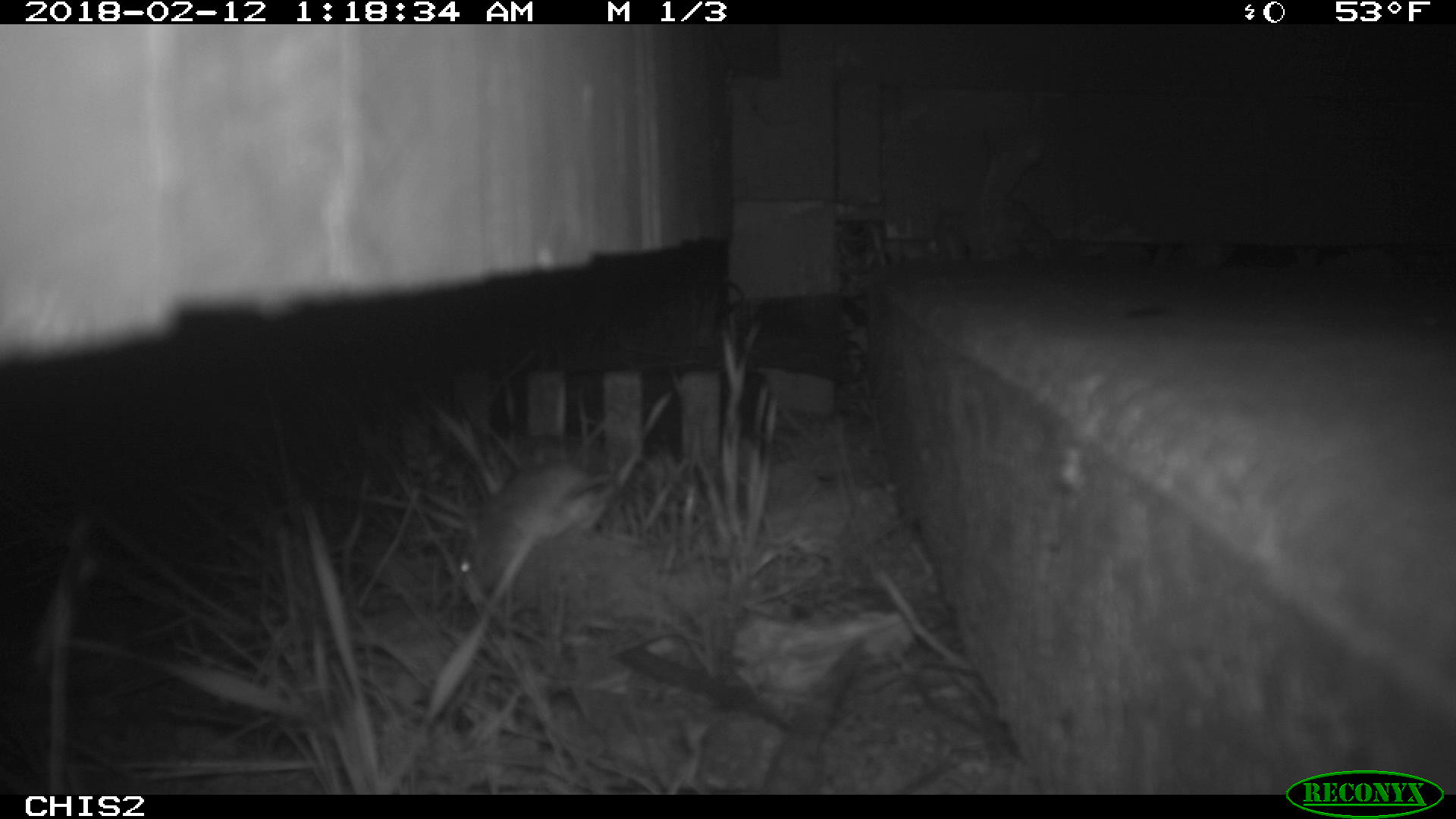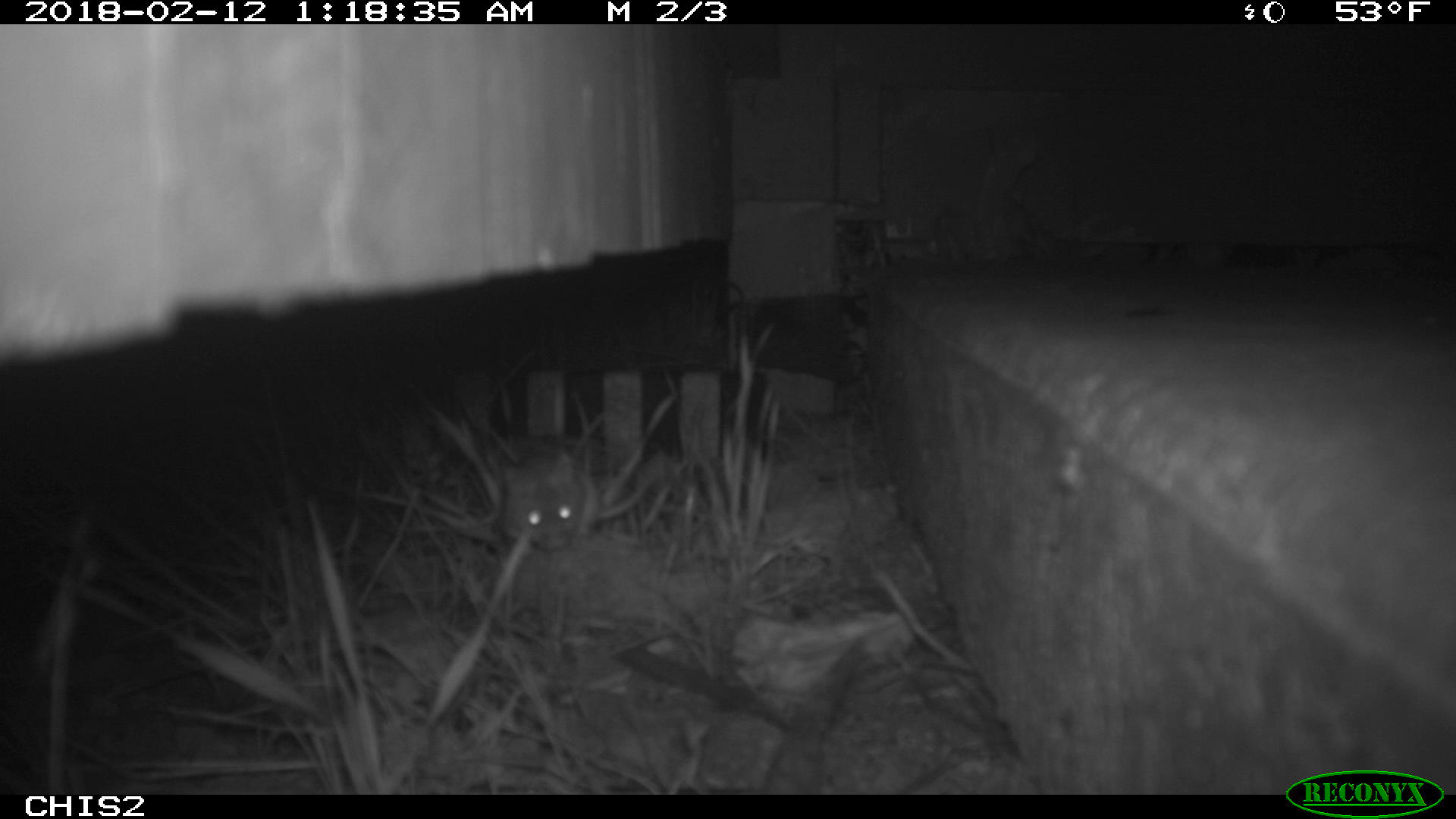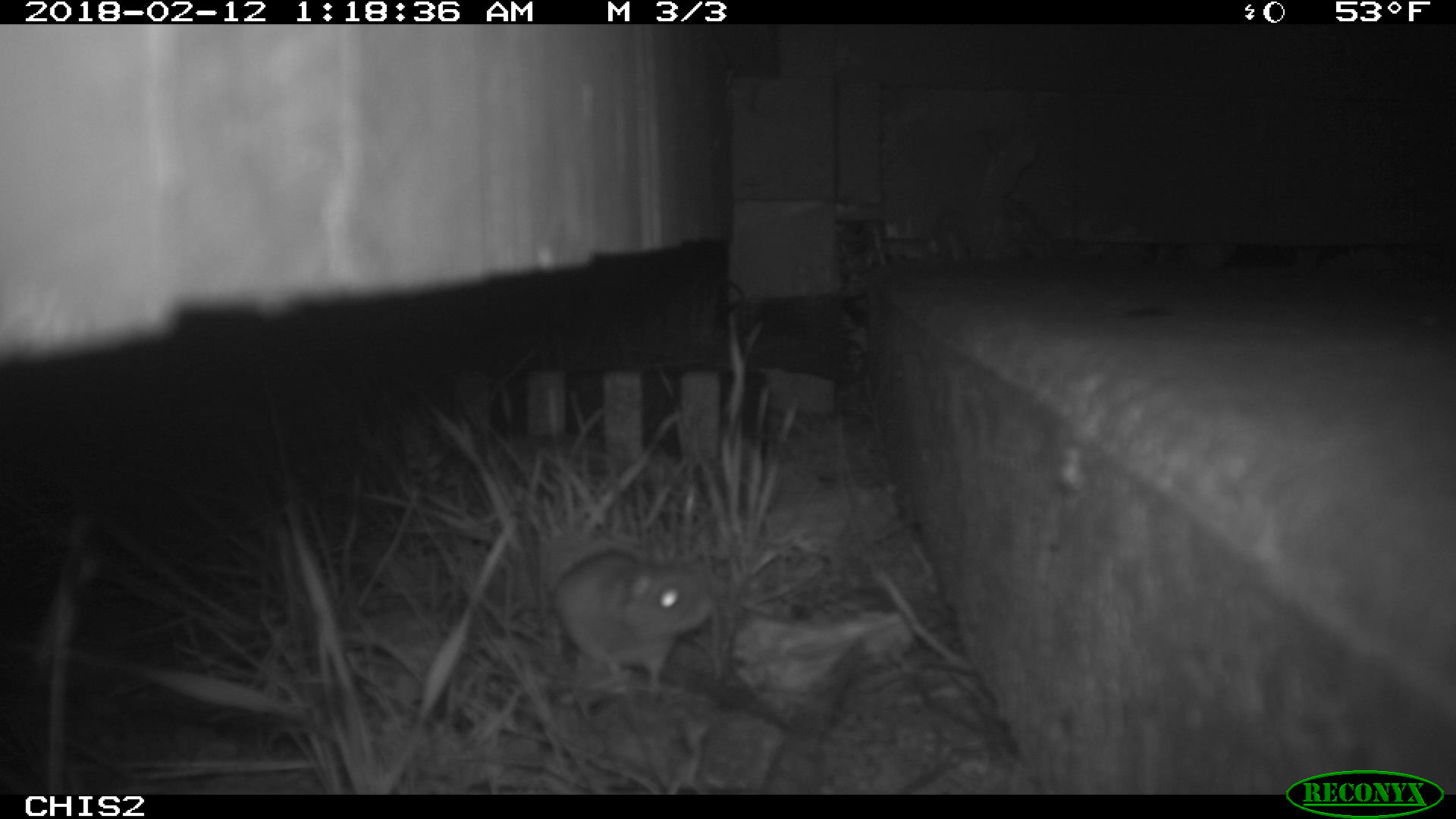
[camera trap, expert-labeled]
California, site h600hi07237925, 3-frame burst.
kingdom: Animalia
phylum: Chordata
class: Mammalia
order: Rodentia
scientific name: Rodentia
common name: rodent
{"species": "rodent (Rodentia)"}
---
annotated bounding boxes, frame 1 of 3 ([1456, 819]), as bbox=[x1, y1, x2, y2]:
rodent: bbox=[456, 410, 616, 601]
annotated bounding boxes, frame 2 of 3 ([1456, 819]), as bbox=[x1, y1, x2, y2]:
rodent: bbox=[500, 466, 645, 548]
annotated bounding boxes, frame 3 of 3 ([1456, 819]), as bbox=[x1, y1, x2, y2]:
rodent: bbox=[509, 551, 711, 694]